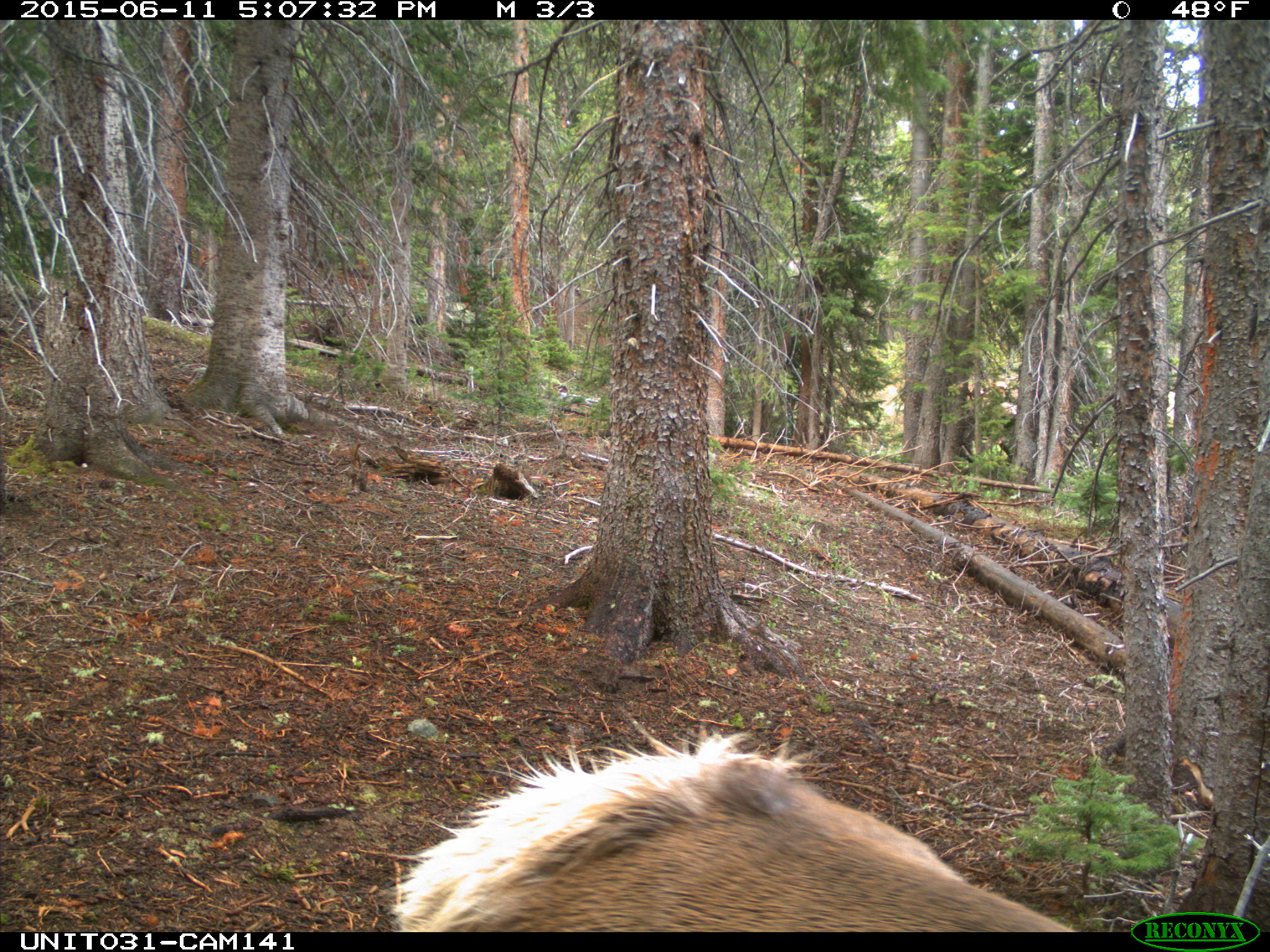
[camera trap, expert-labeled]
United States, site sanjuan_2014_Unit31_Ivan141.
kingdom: Animalia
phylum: Chordata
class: Mammalia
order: Artiodactyla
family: Cervidae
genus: Cervus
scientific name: Cervus elaphus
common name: red deer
Cervus elaphus (red deer).